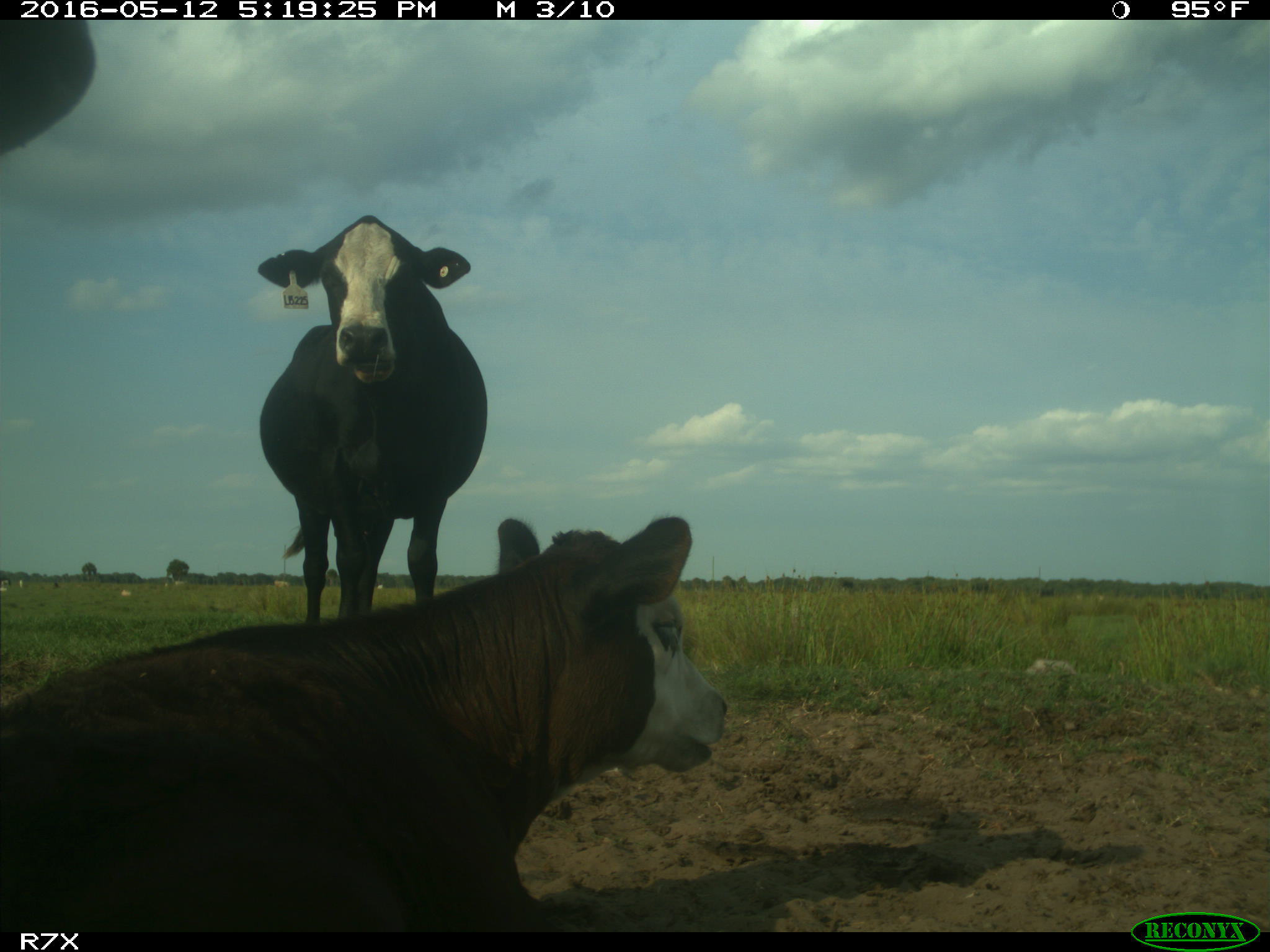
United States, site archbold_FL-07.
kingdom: Animalia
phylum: Chordata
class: Mammalia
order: Artiodactyla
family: Bovidae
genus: Bos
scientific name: Bos taurus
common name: domestic cow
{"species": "Bos taurus (domestic cow)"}